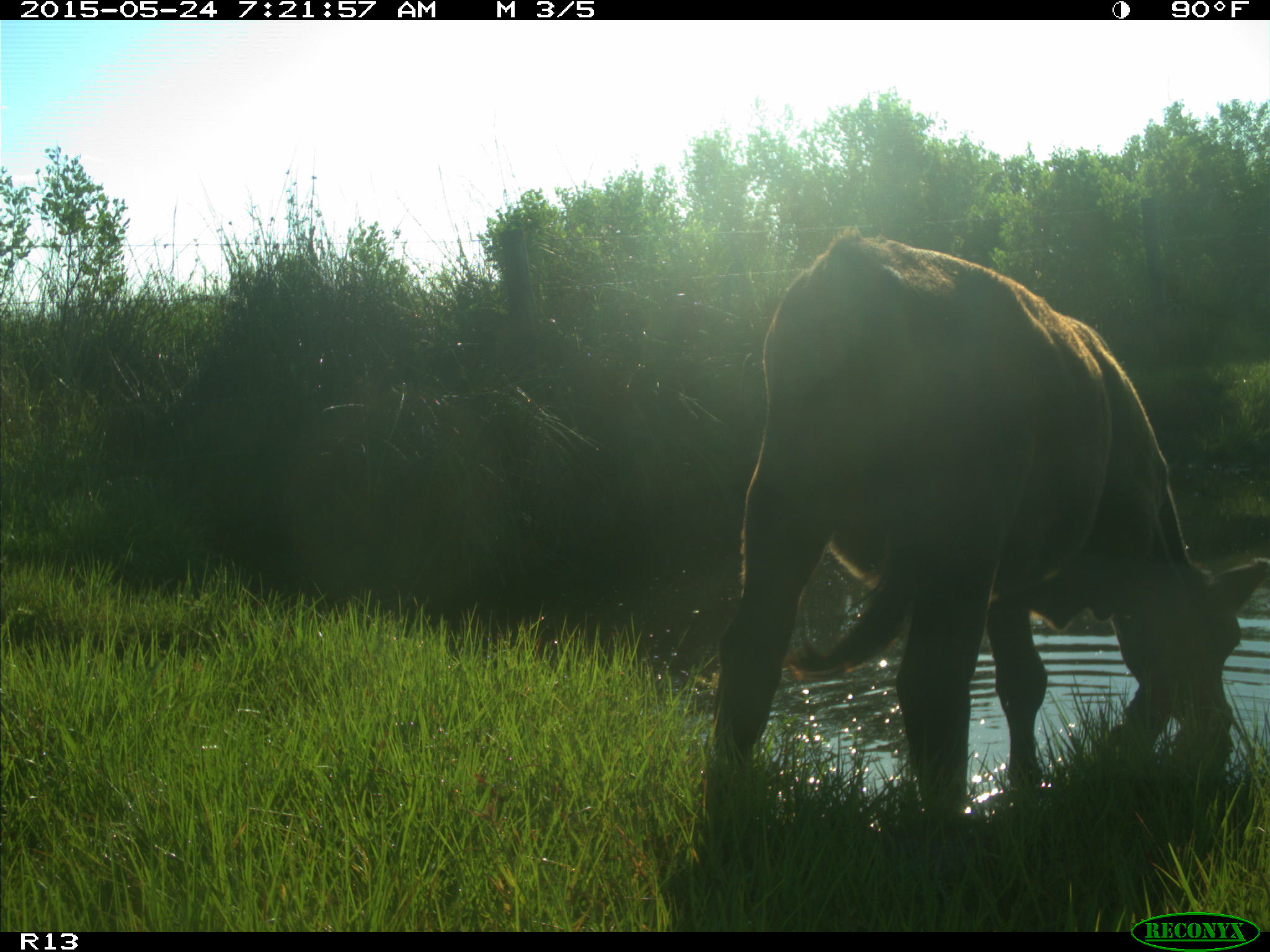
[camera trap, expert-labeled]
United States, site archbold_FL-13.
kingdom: Animalia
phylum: Chordata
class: Mammalia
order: Artiodactyla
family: Bovidae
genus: Bos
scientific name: Bos taurus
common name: domestic cow